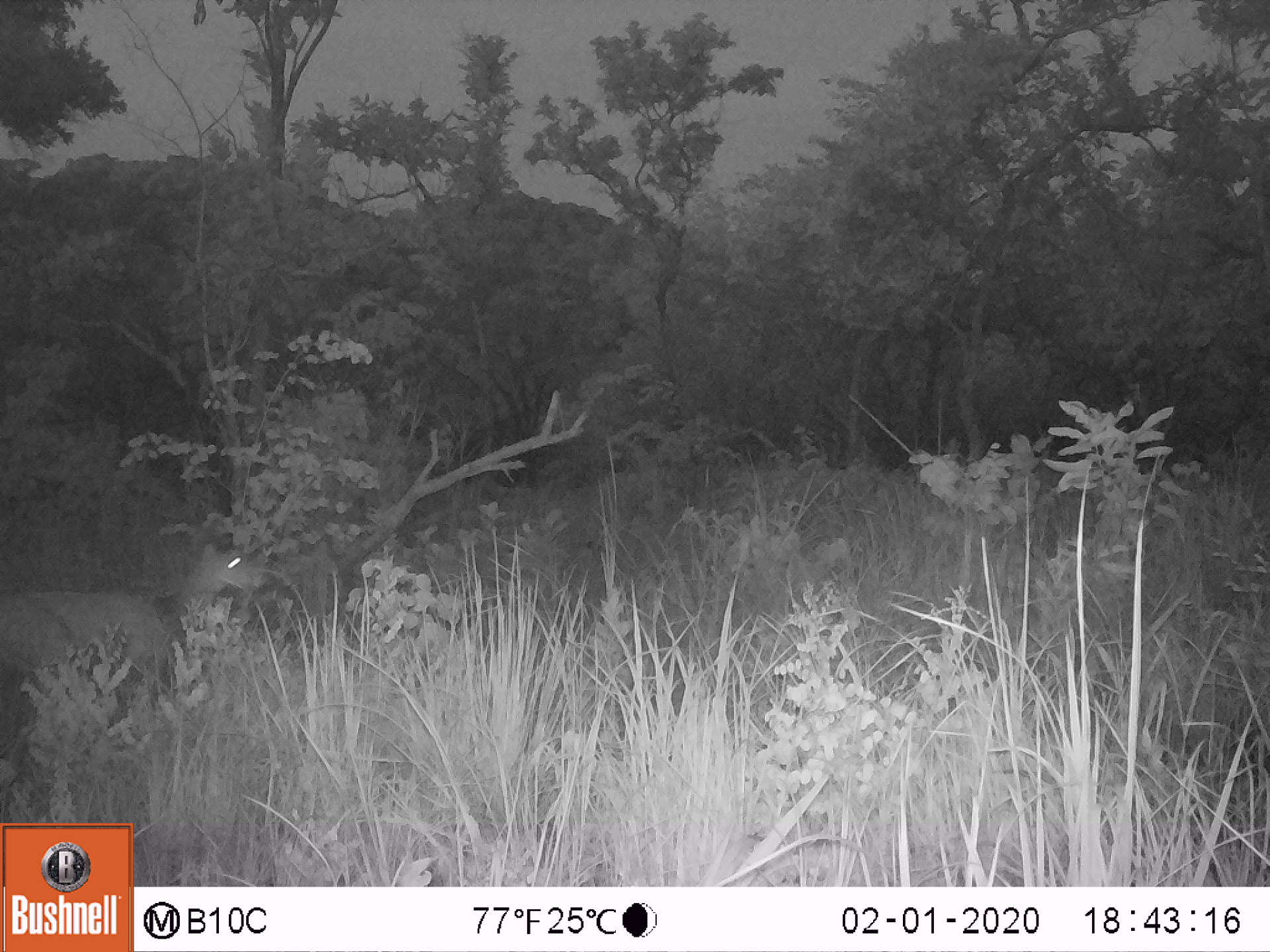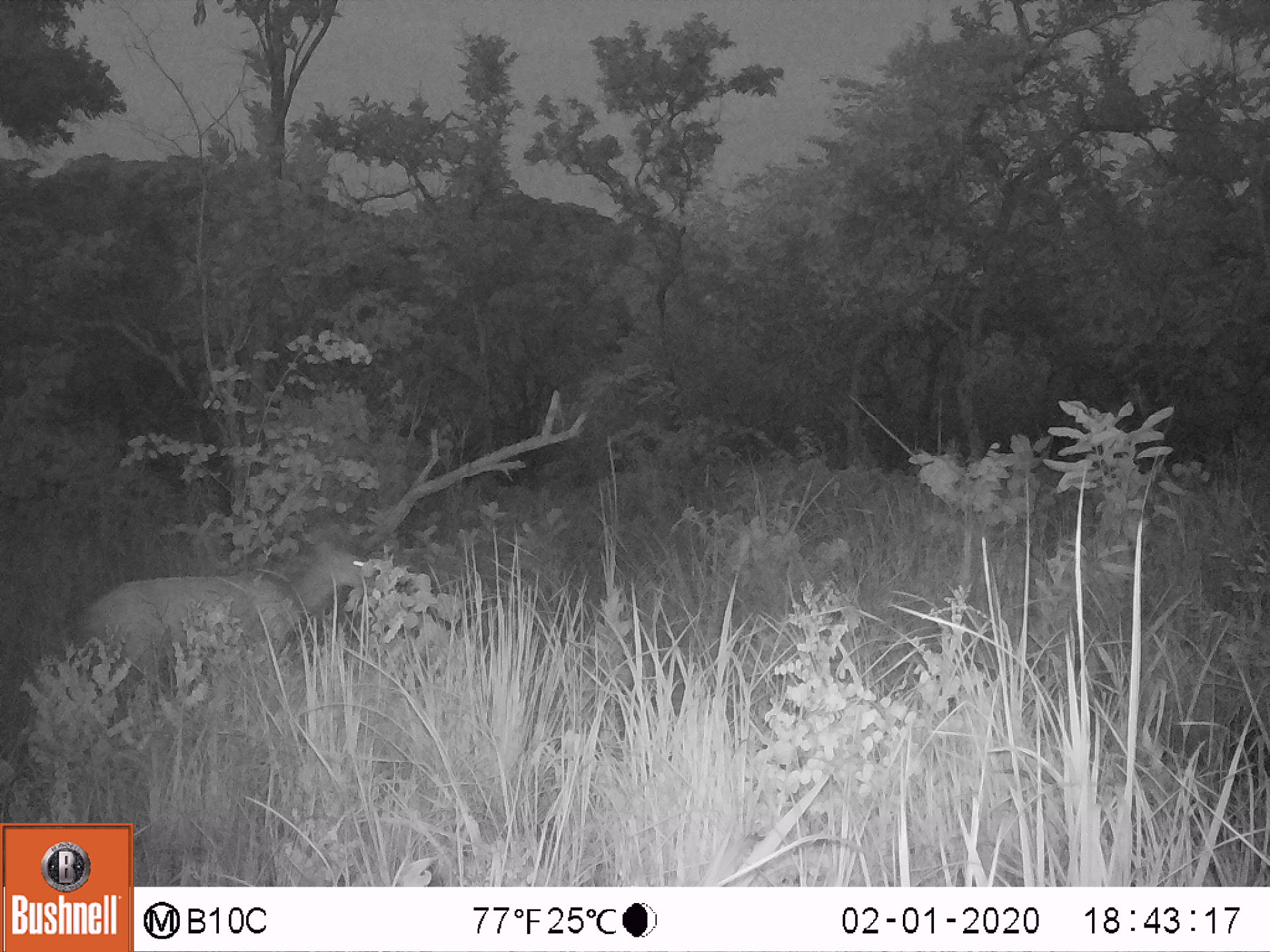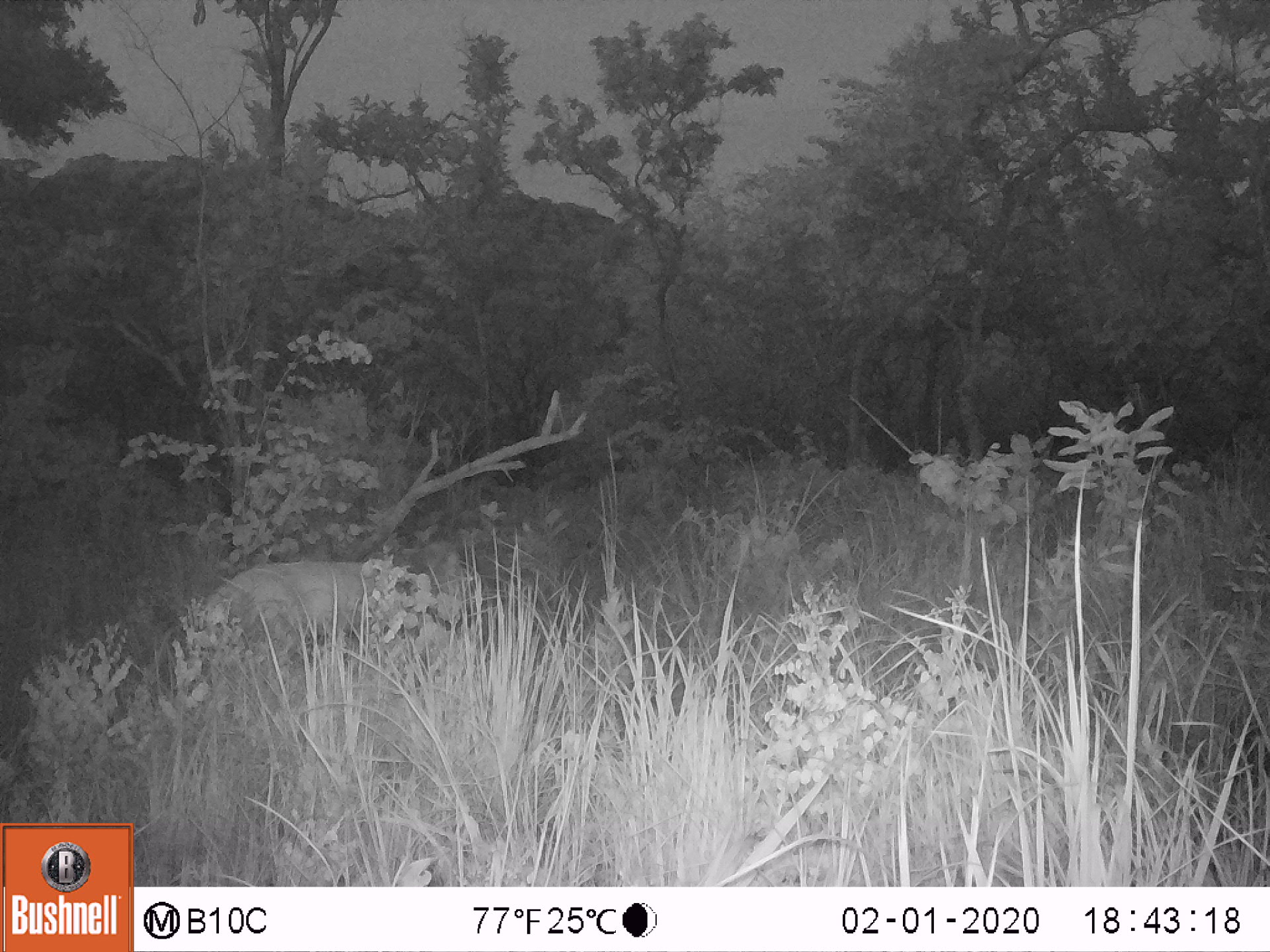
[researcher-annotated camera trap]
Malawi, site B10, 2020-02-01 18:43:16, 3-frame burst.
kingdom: Animalia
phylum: Chordata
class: Mammalia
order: Artiodactyla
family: Bovidae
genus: Tragelaphus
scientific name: Tragelaphus sylvaticus sylvaticus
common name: cape bushbuck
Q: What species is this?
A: Cape bushbuck (Tragelaphus sylvaticus sylvaticus).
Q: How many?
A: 1.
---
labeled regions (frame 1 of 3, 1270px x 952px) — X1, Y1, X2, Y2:
cape bushbuck: 0, 523, 271, 718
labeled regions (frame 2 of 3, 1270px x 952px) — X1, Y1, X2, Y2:
cape bushbuck: 67, 533, 384, 681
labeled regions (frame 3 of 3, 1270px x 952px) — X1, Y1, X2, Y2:
cape bushbuck: 190, 553, 445, 653